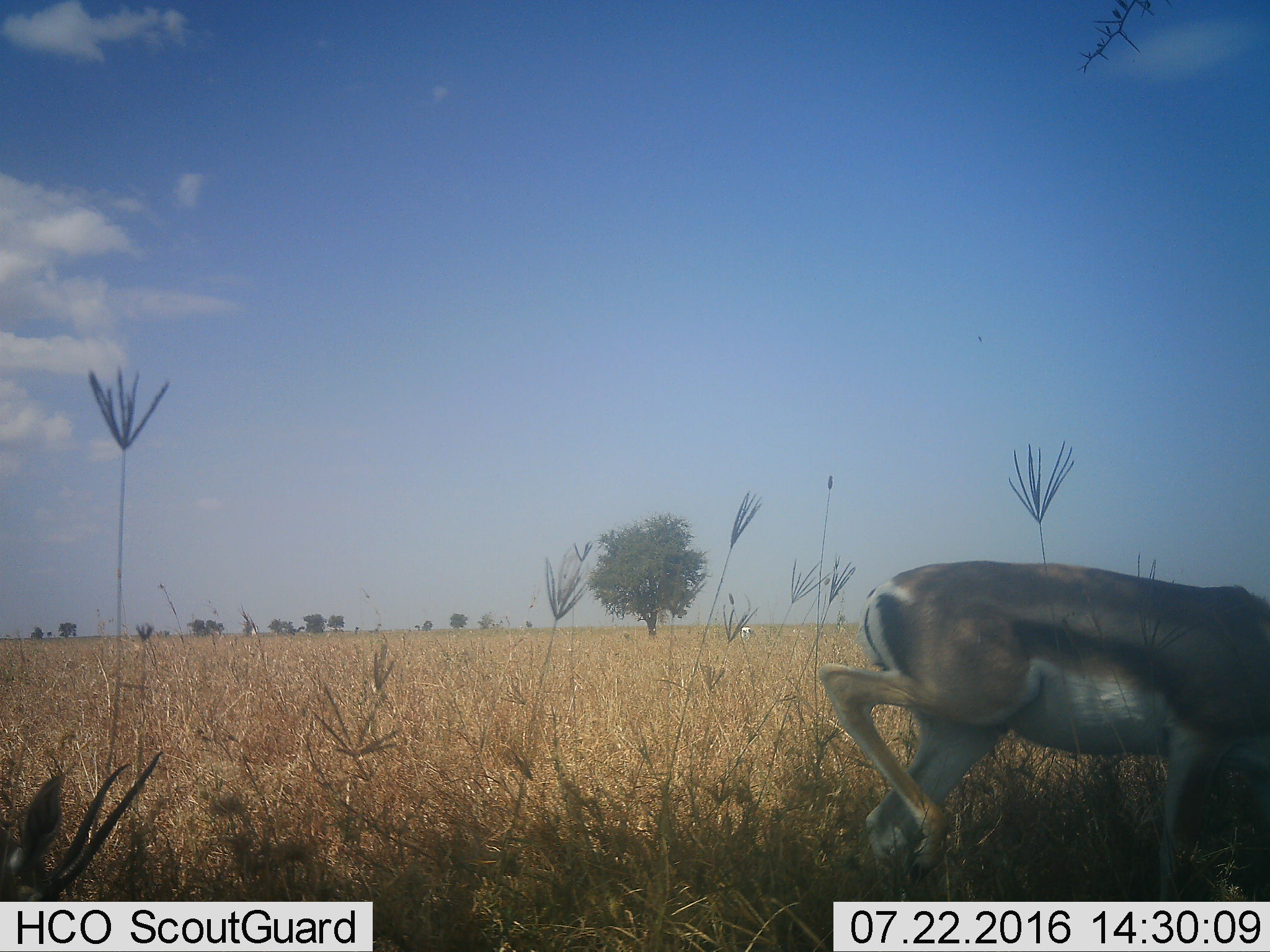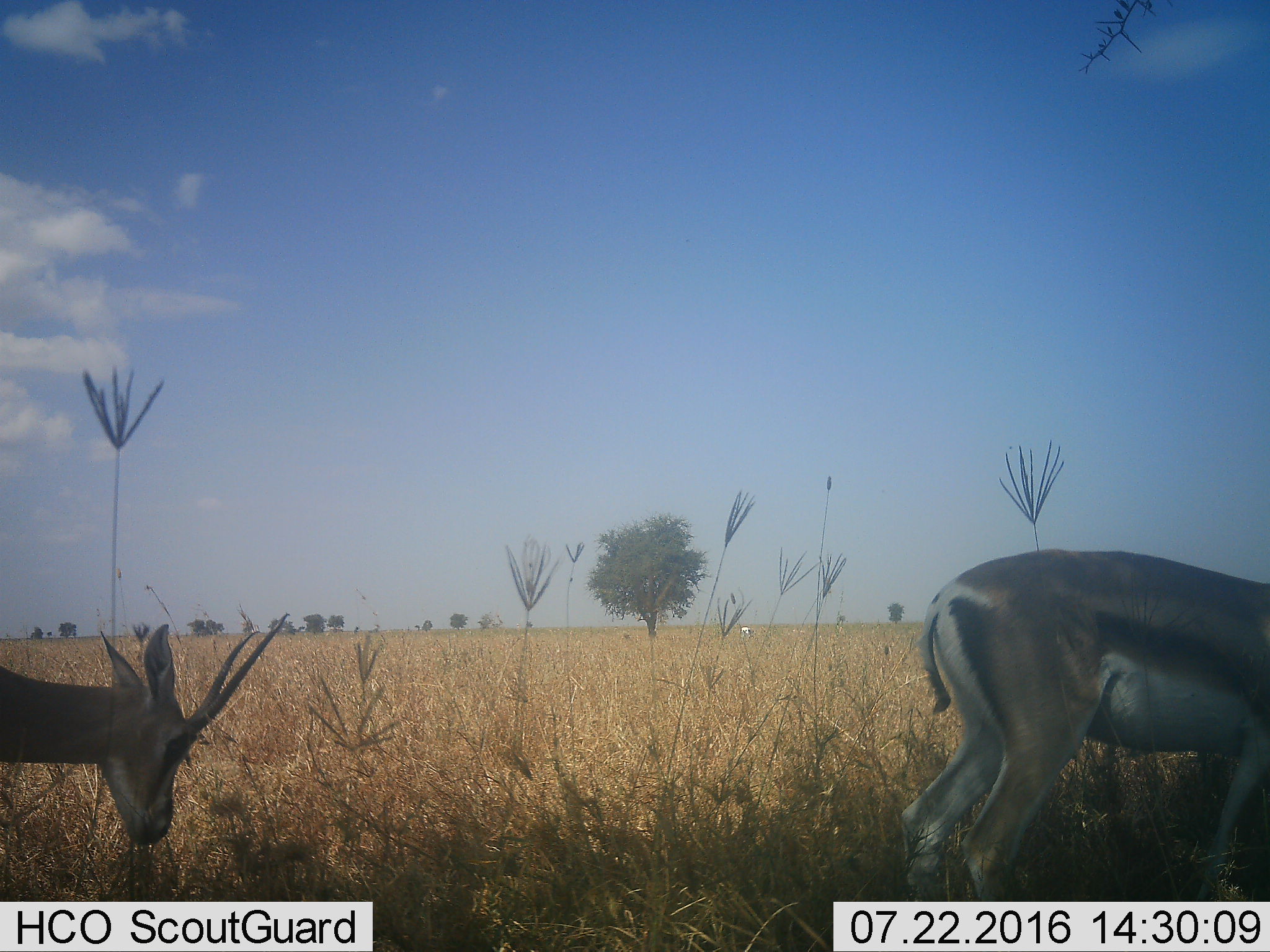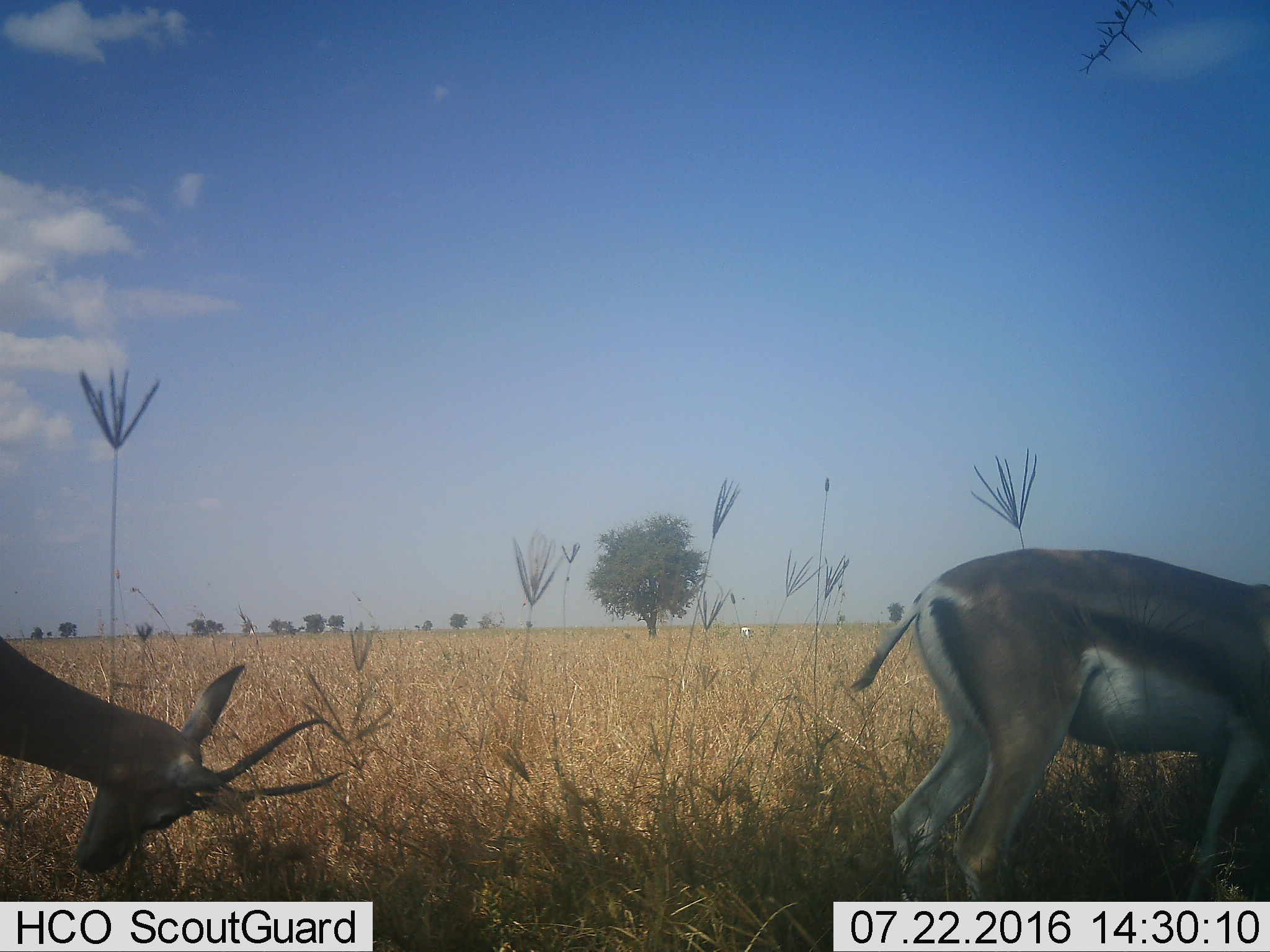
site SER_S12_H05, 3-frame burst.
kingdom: Animalia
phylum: Chordata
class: Mammalia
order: Artiodactyla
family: Bovidae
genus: Eudorcas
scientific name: Eudorcas thomsonii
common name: thomson's gazelle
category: gazellethomsons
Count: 1.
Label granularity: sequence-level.